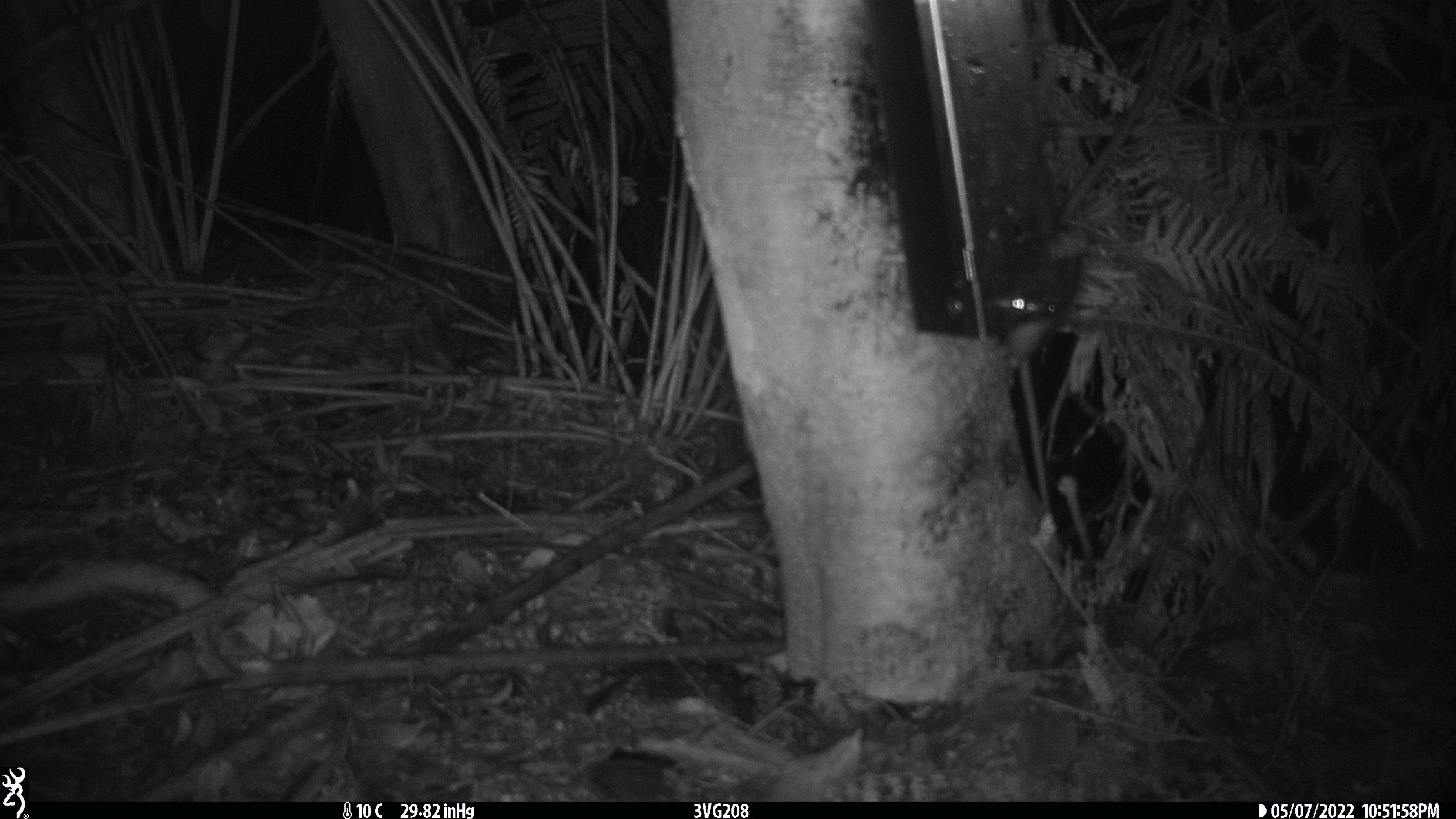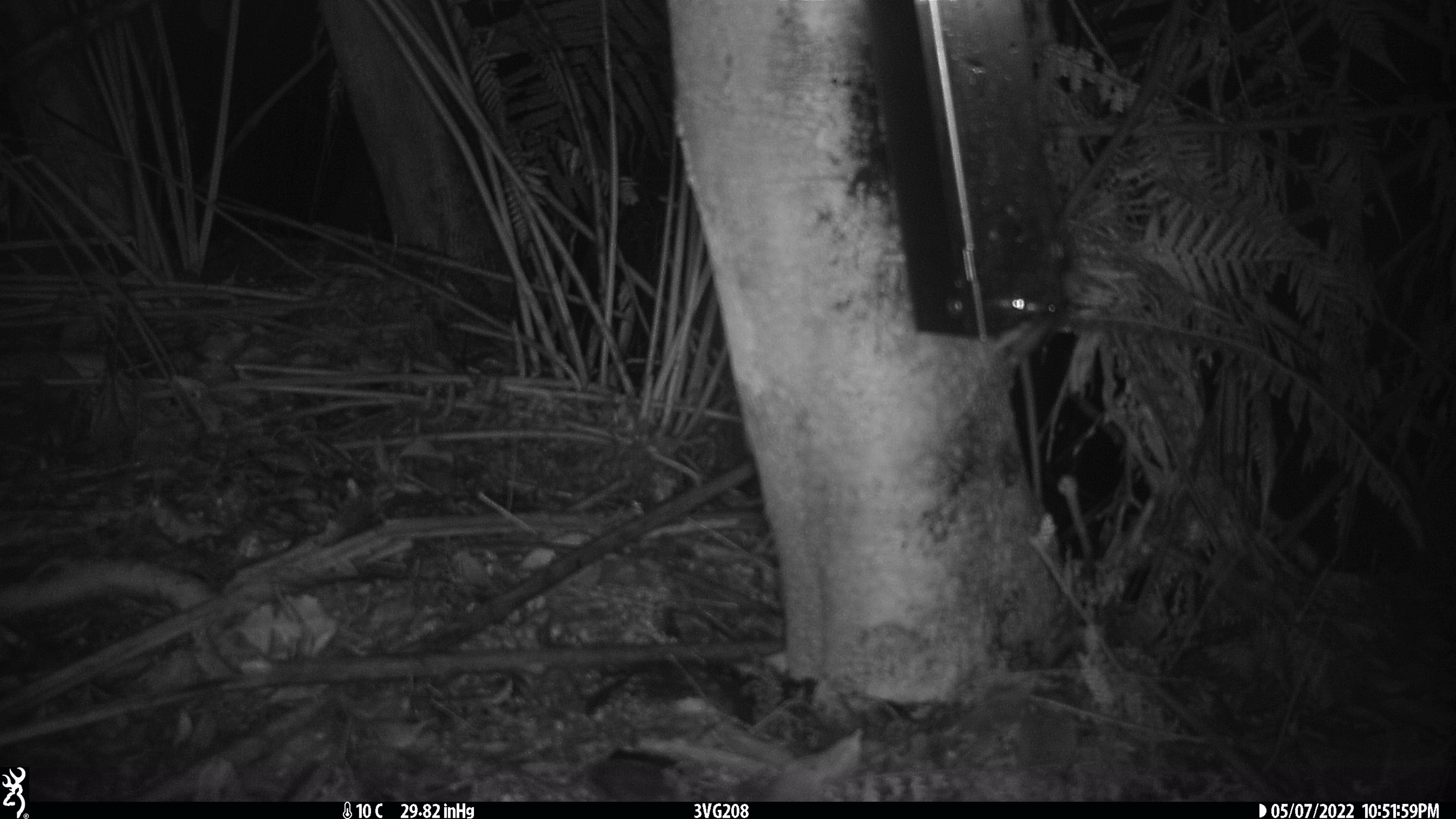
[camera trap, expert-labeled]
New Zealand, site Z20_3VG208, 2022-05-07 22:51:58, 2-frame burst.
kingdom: Animalia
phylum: Chordata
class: Mammalia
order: Rodentia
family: Muridae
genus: Rattus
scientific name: Rattus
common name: rat